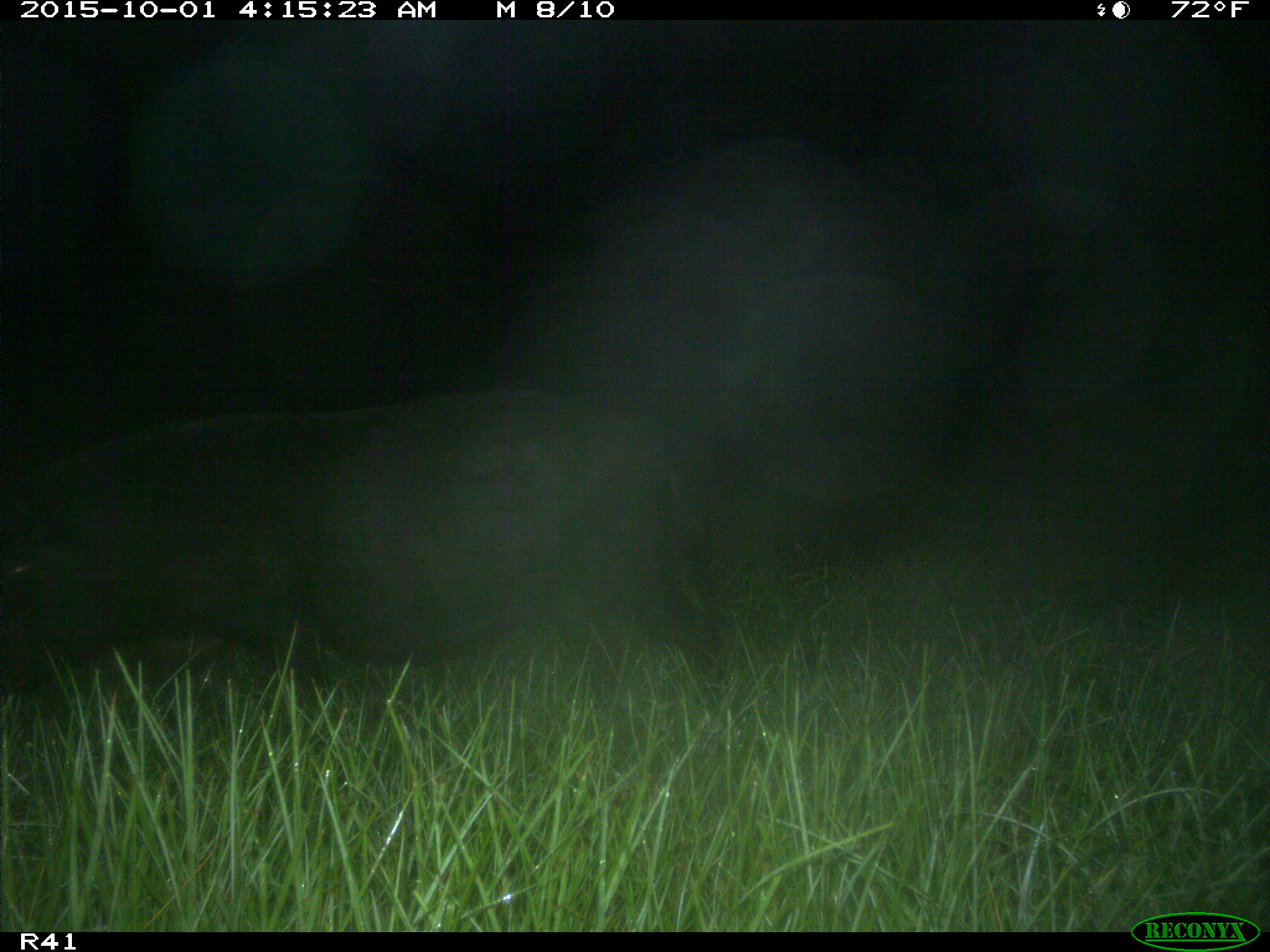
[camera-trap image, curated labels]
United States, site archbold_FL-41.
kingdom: Animalia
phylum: Chordata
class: Mammalia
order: Artiodactyla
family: Suidae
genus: Sus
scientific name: Sus scrofa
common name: wild boar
Sus scrofa (wild boar).